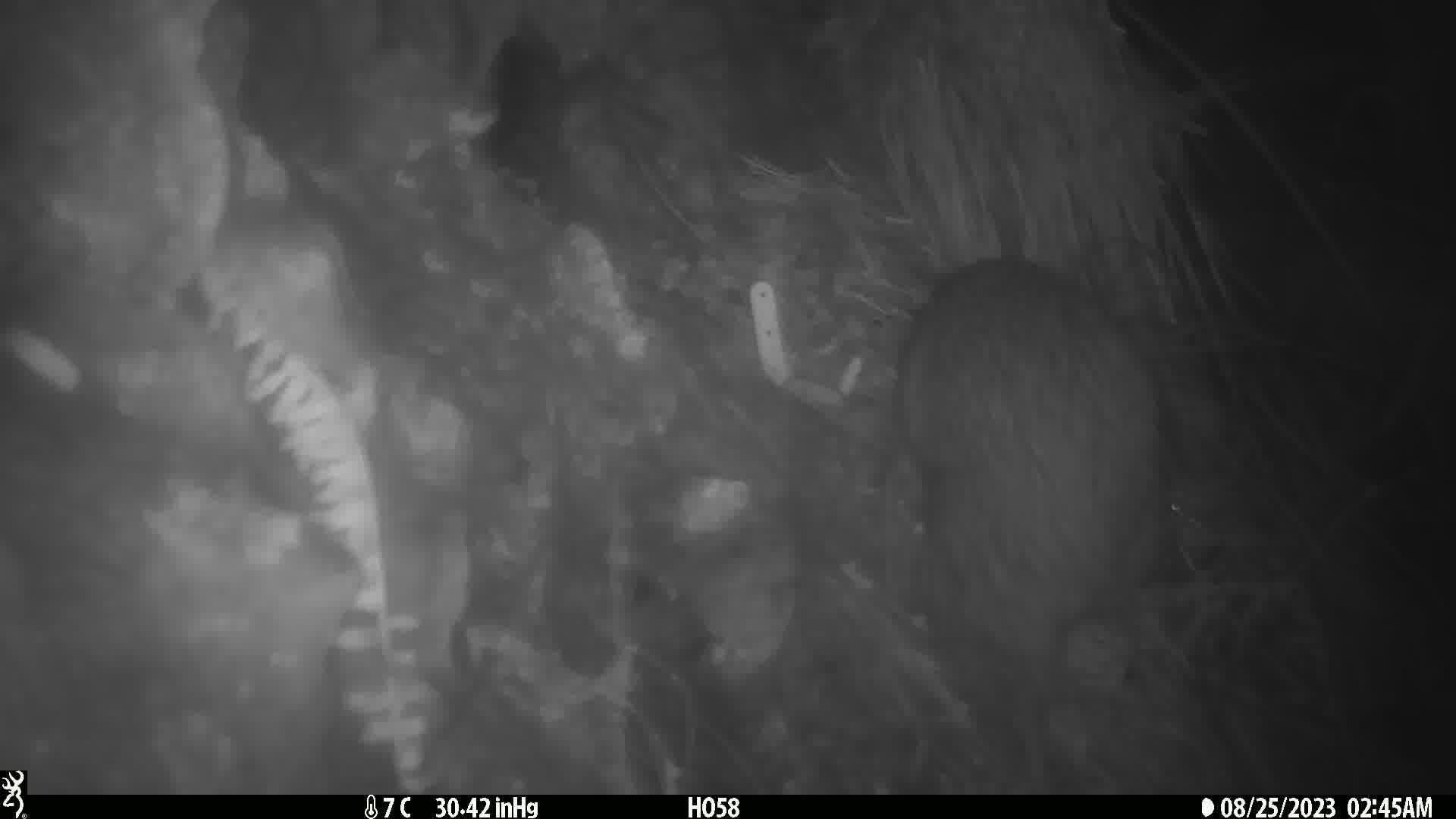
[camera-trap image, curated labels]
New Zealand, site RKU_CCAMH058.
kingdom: Animalia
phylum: Chordata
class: Aves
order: Apterygiformes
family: Apterygidae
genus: Apteryx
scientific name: Apteryx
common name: kiwi